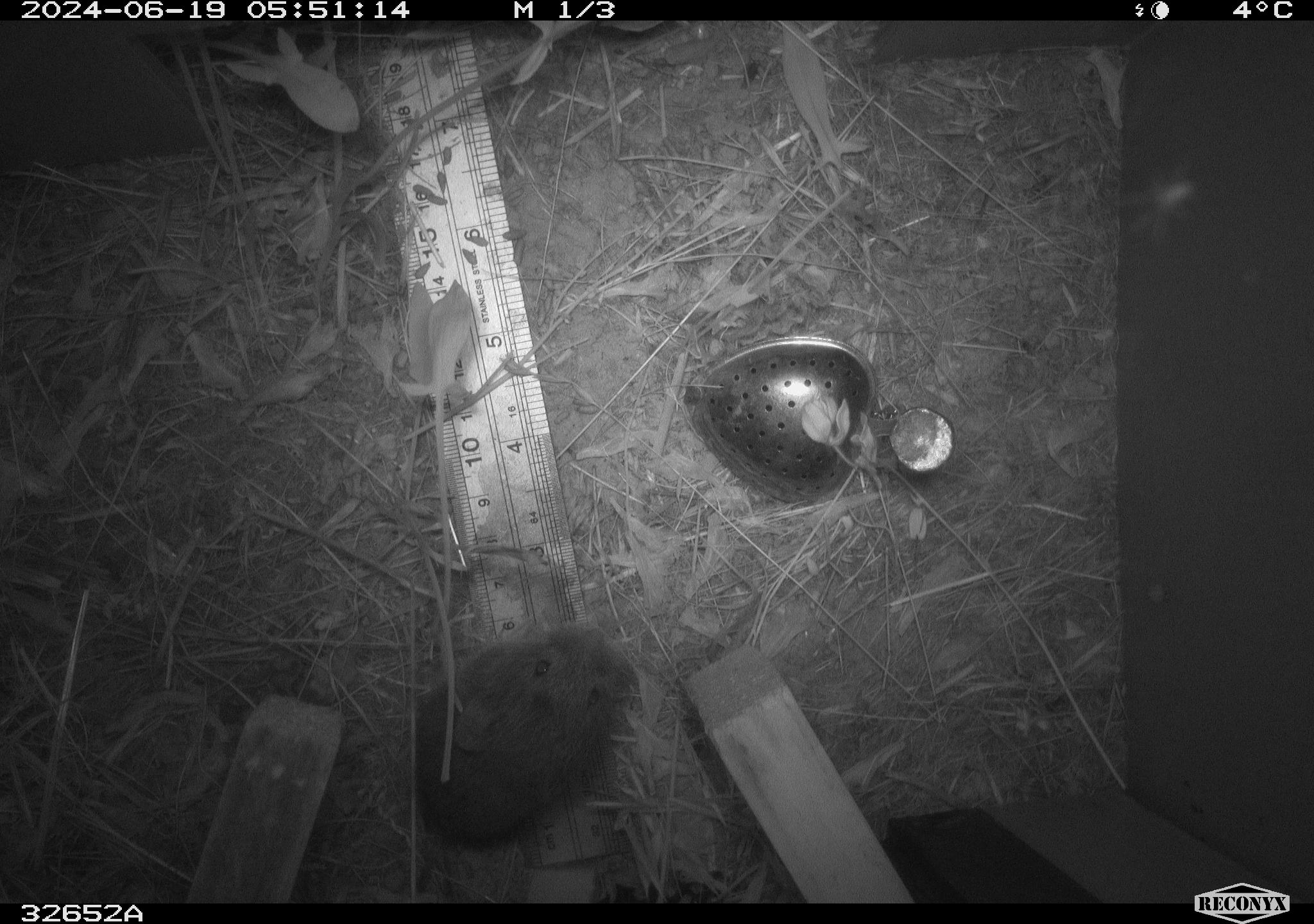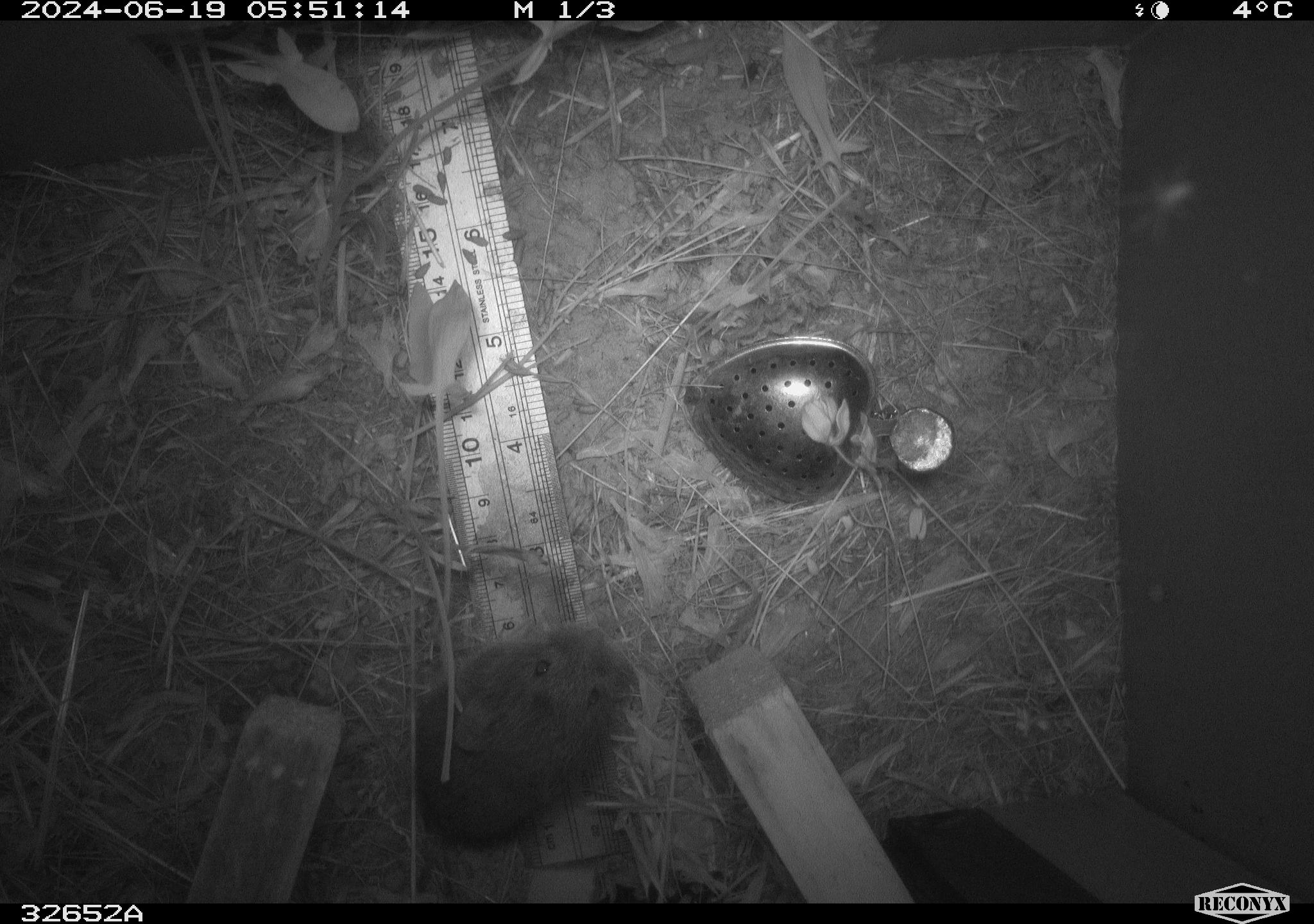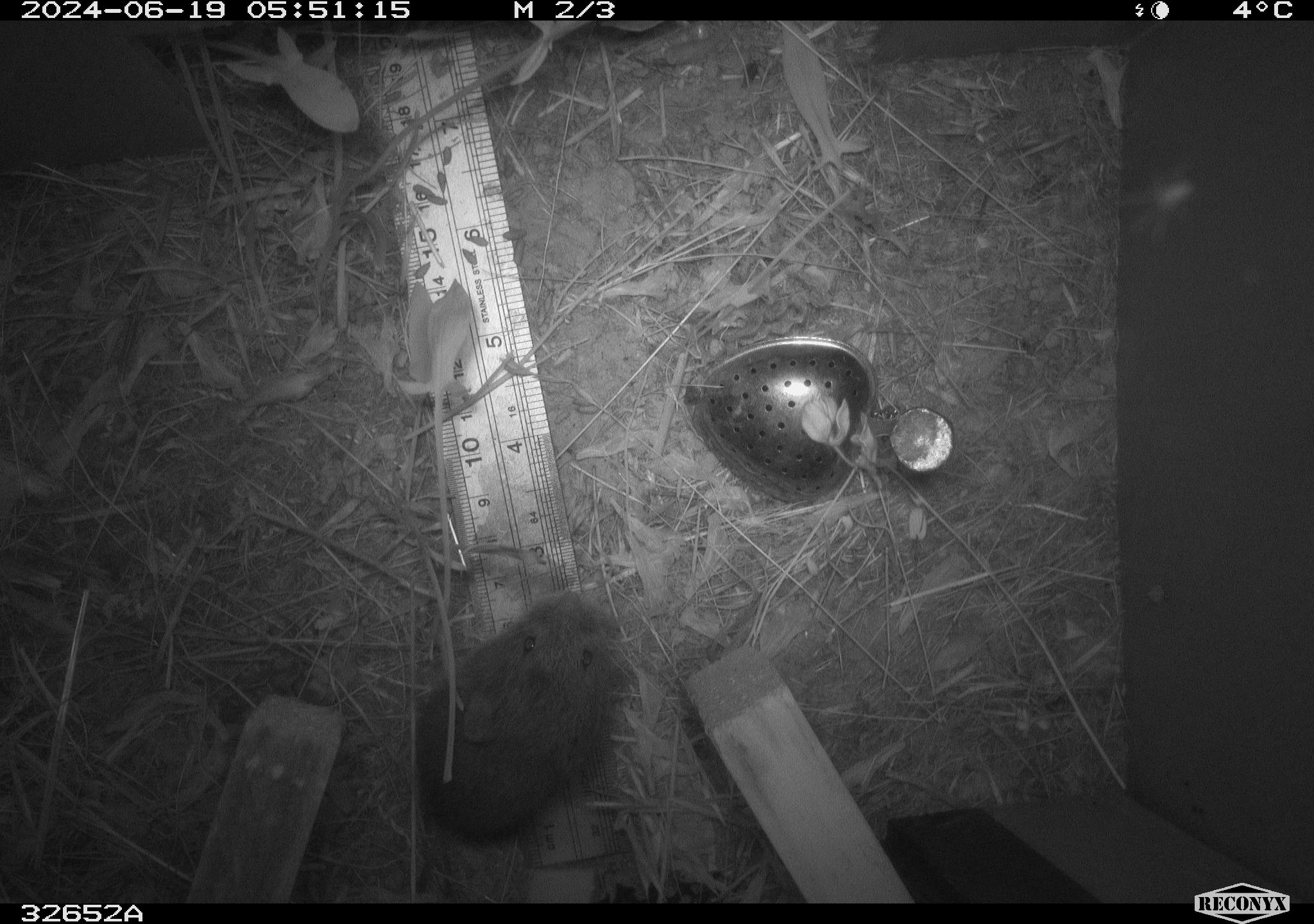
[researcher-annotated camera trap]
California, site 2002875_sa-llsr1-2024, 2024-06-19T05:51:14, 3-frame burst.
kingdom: Animalia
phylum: Chordata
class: Mammalia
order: Rodentia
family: Cricetidae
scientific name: Arvicolinae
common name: voles, lemmings, and muskrats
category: arvicolinae subfamily